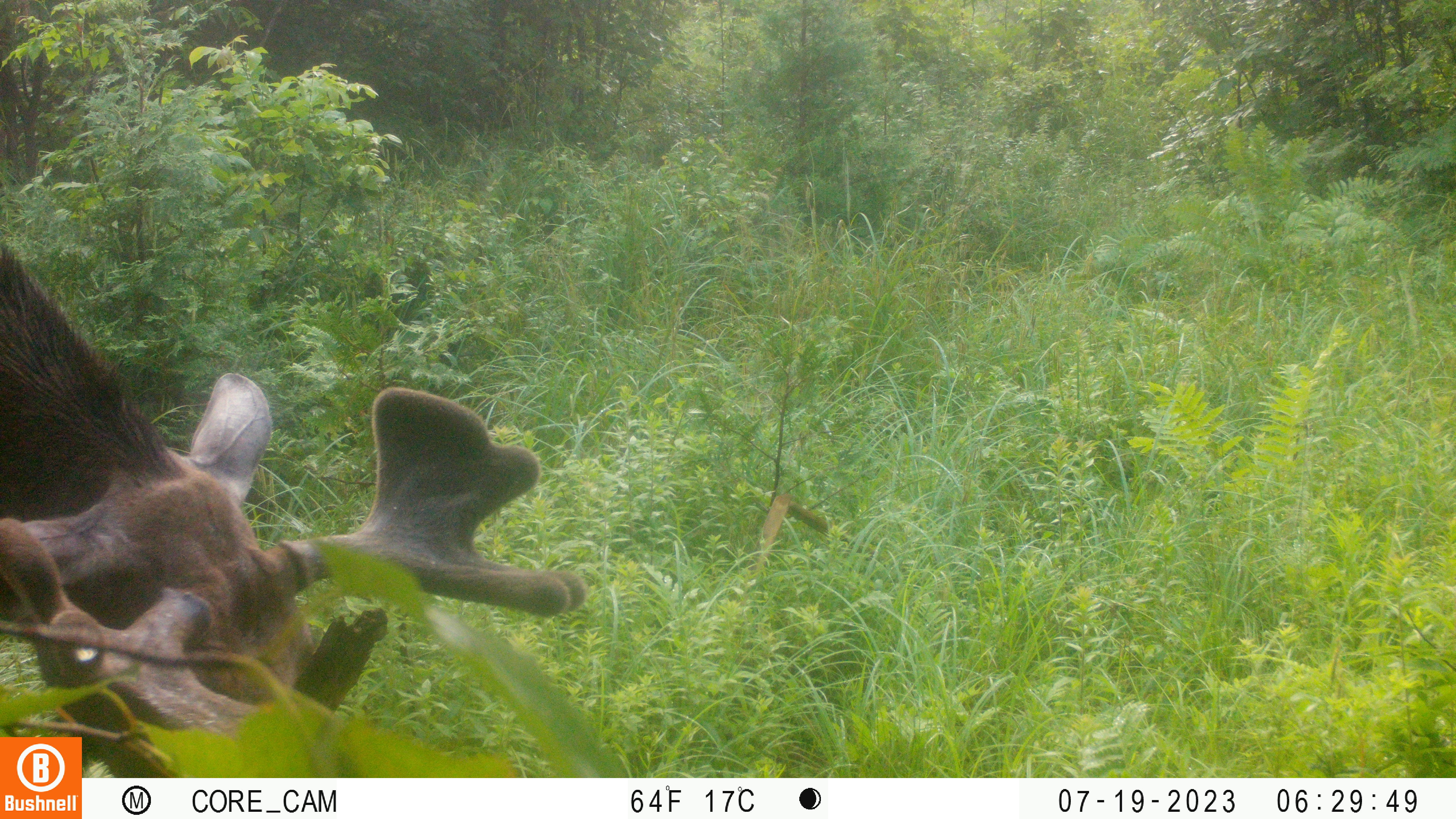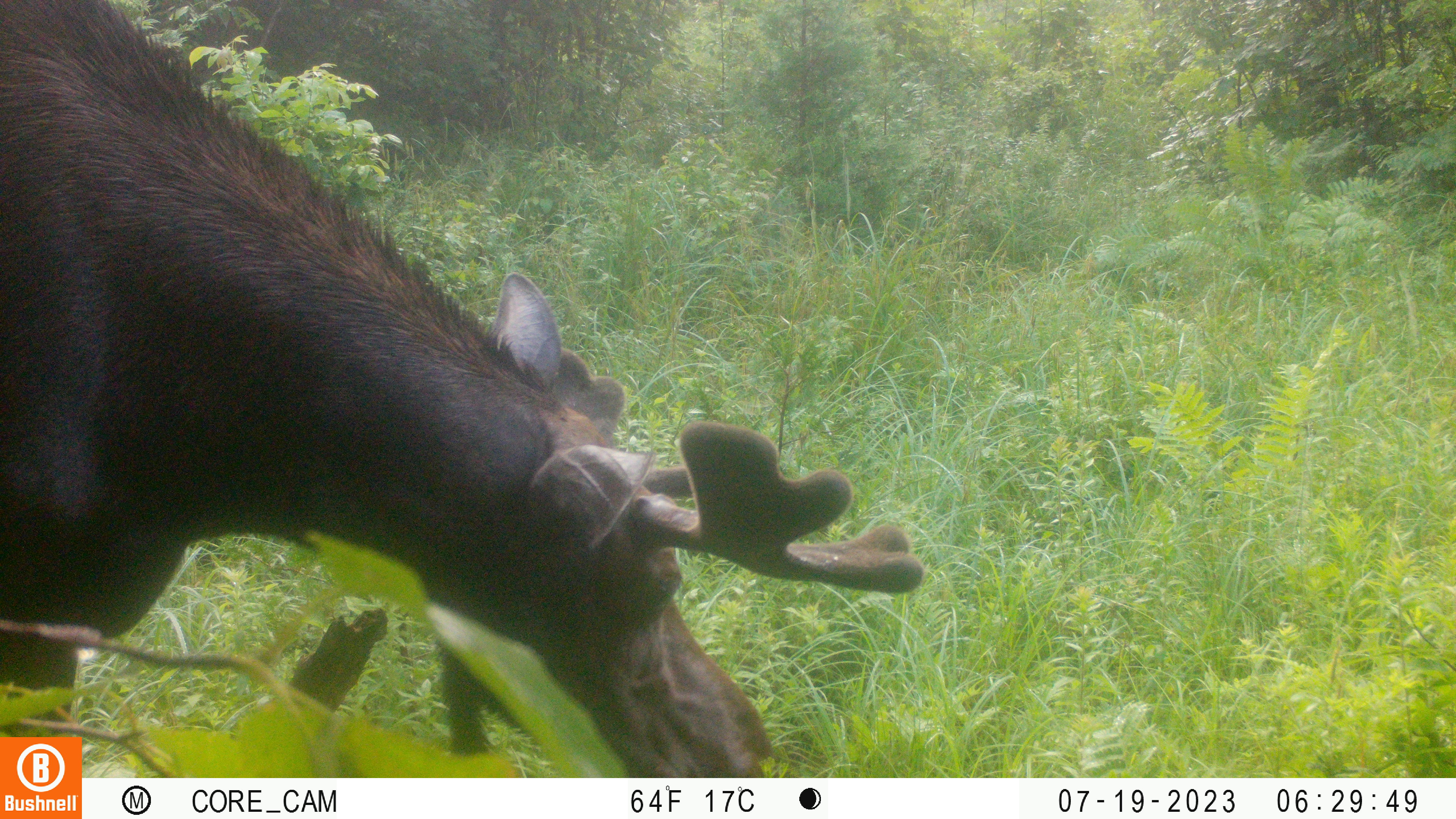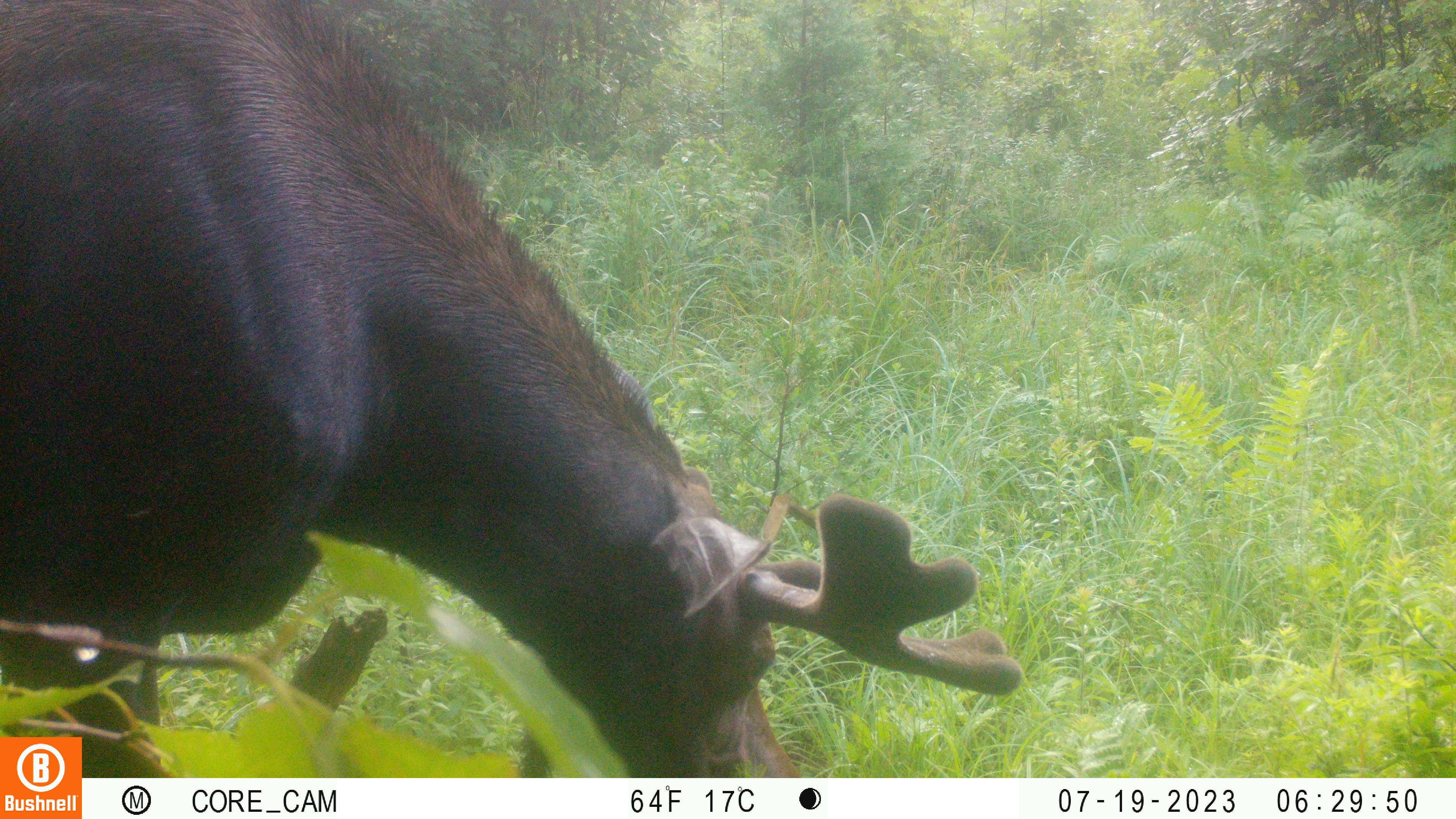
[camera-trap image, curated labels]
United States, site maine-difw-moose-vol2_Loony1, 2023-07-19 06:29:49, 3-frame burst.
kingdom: Animalia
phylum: Chordata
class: Mammalia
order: Artiodactyla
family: Cervidae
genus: Alces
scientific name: Alces alces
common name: moose